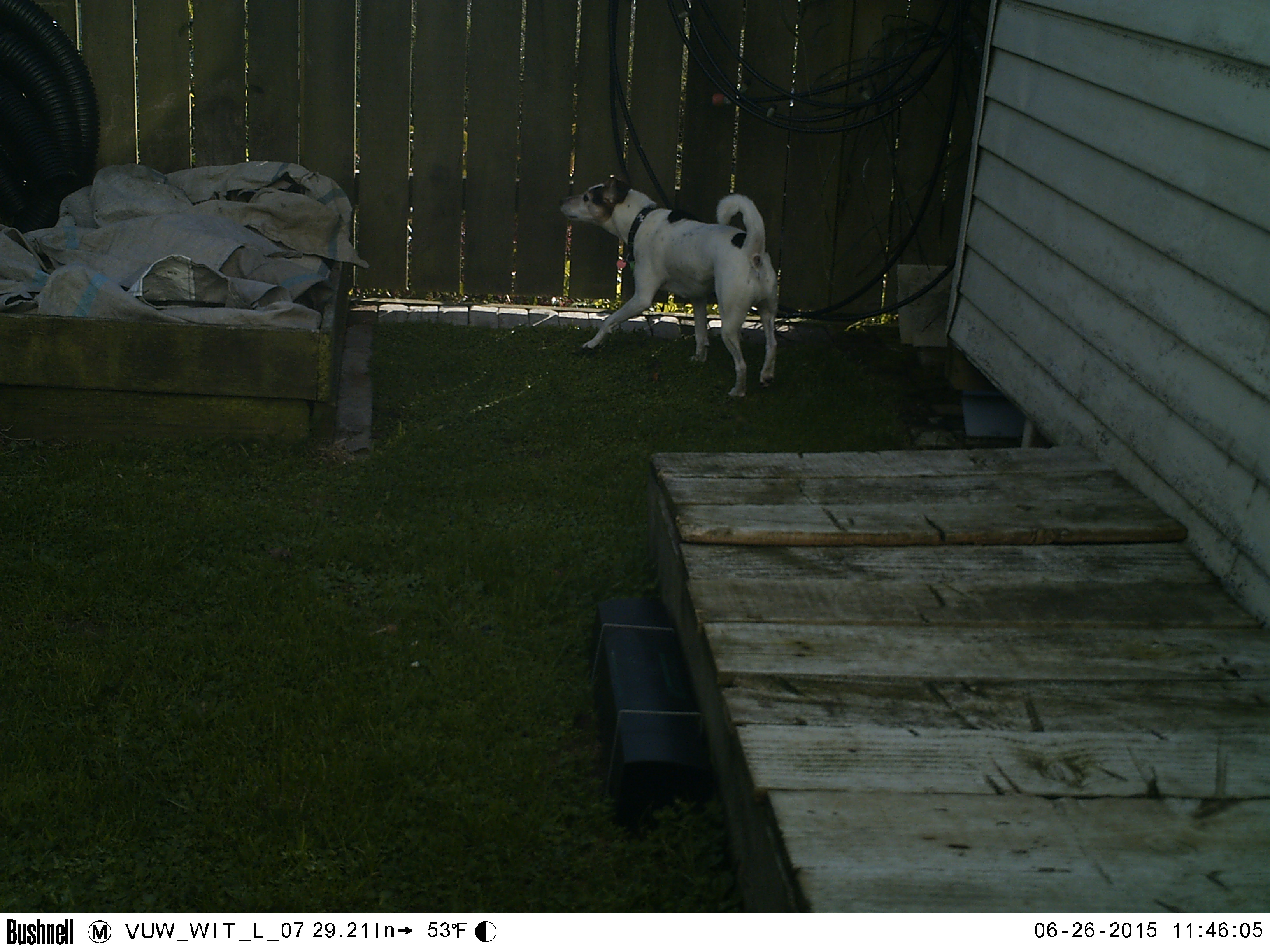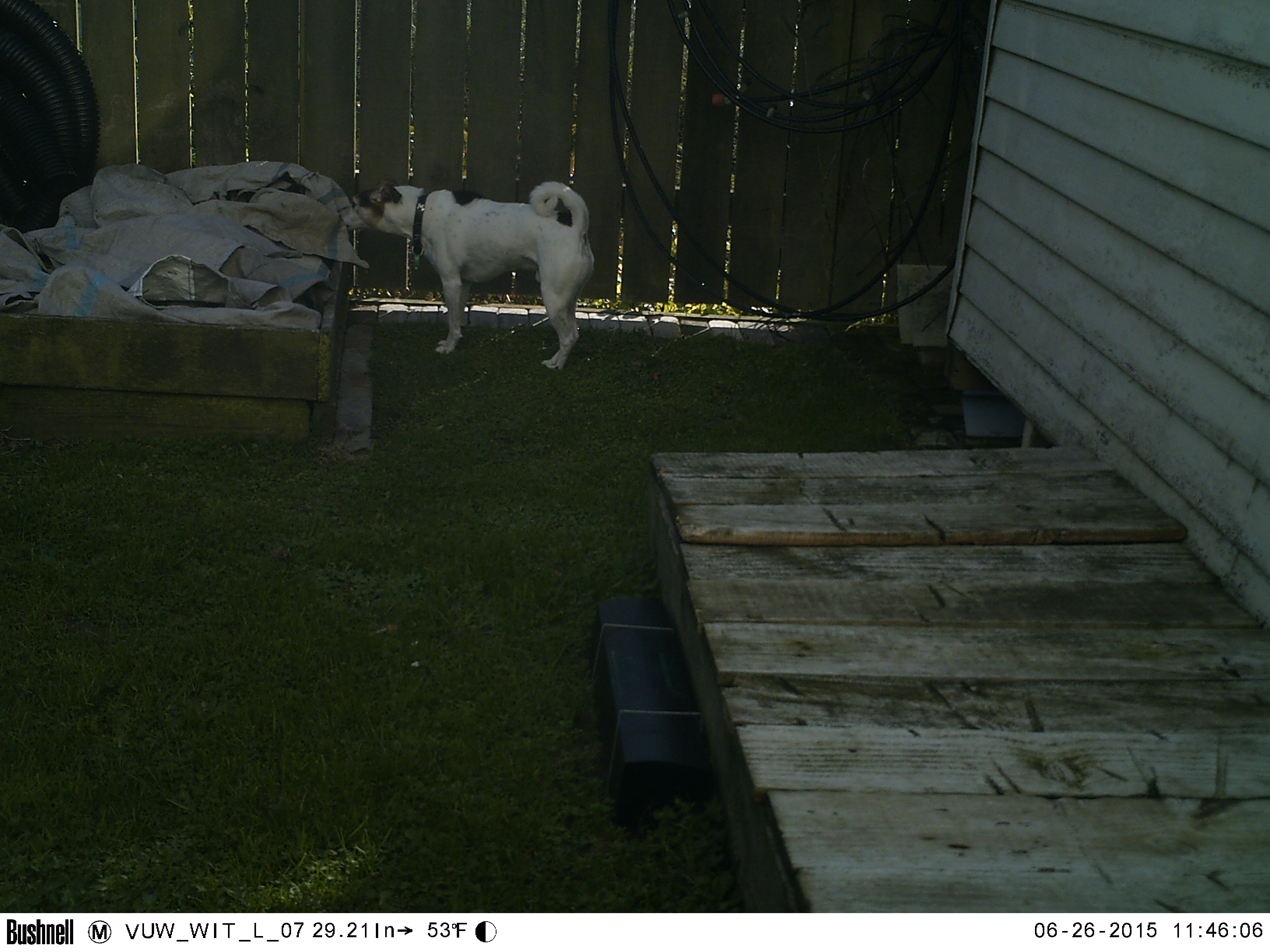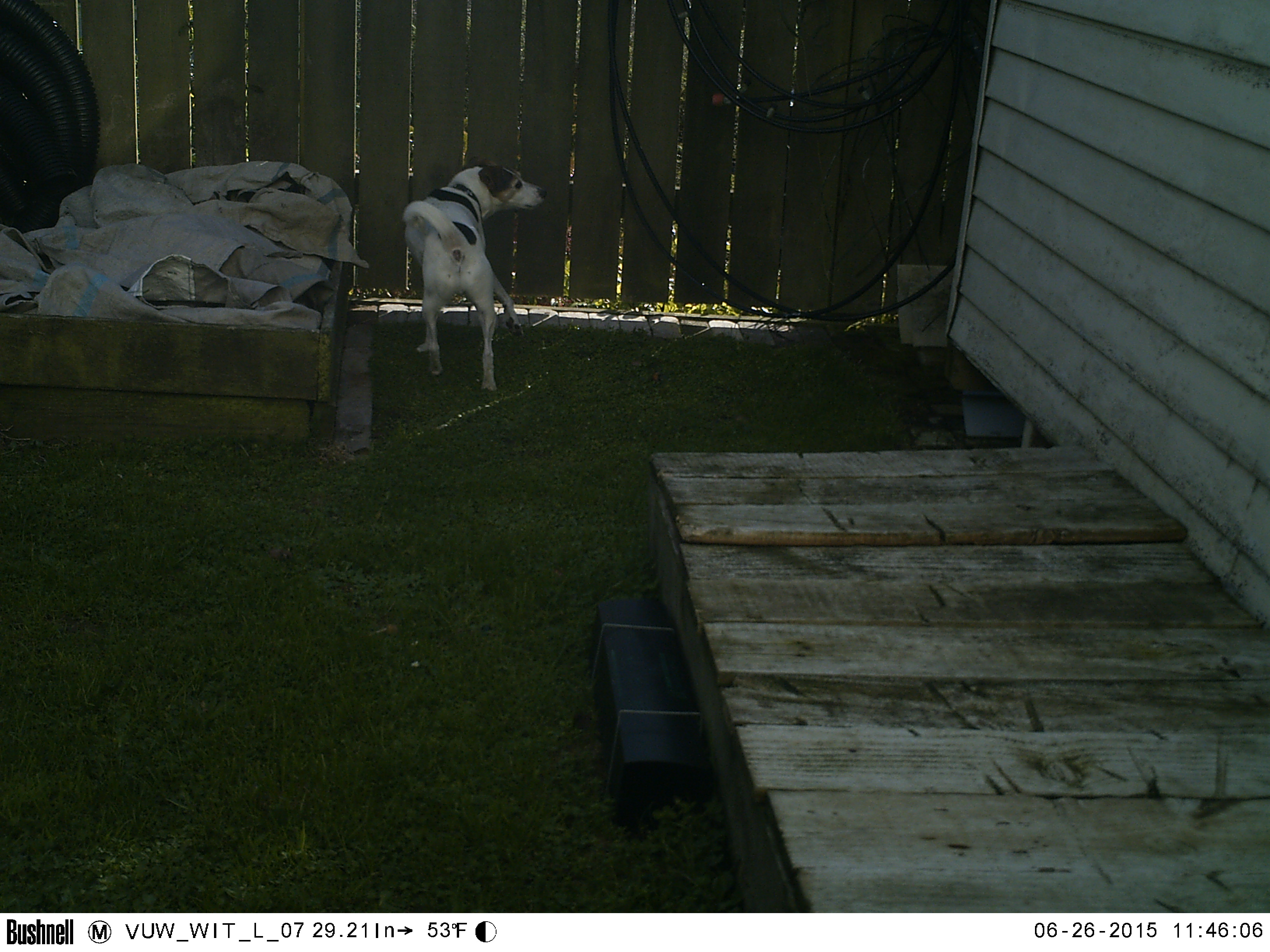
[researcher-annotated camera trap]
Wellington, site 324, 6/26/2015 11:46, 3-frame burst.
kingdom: Animalia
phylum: Chordata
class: Mammalia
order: Carnivora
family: Canidae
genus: Canis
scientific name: Canis familiaris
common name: dog